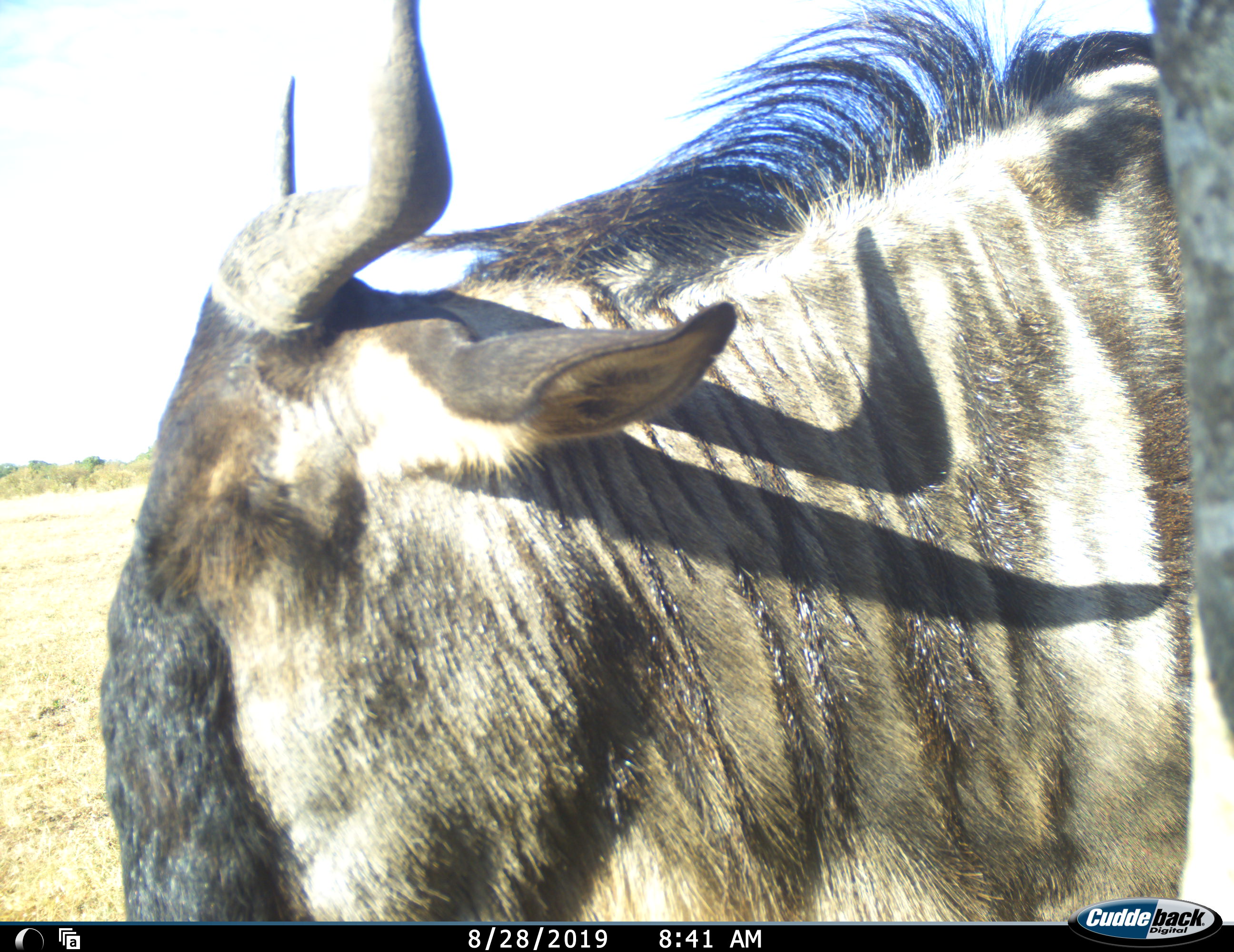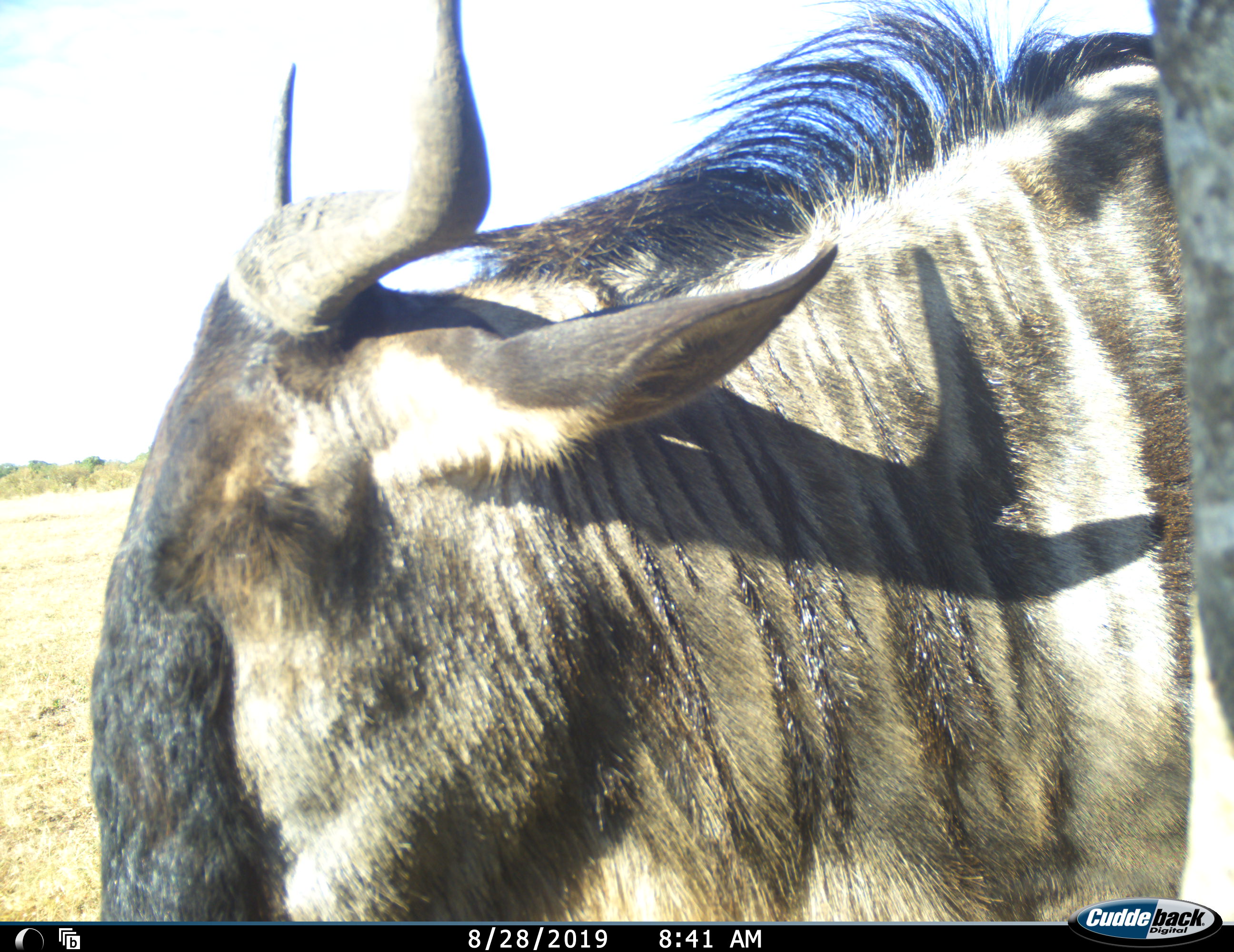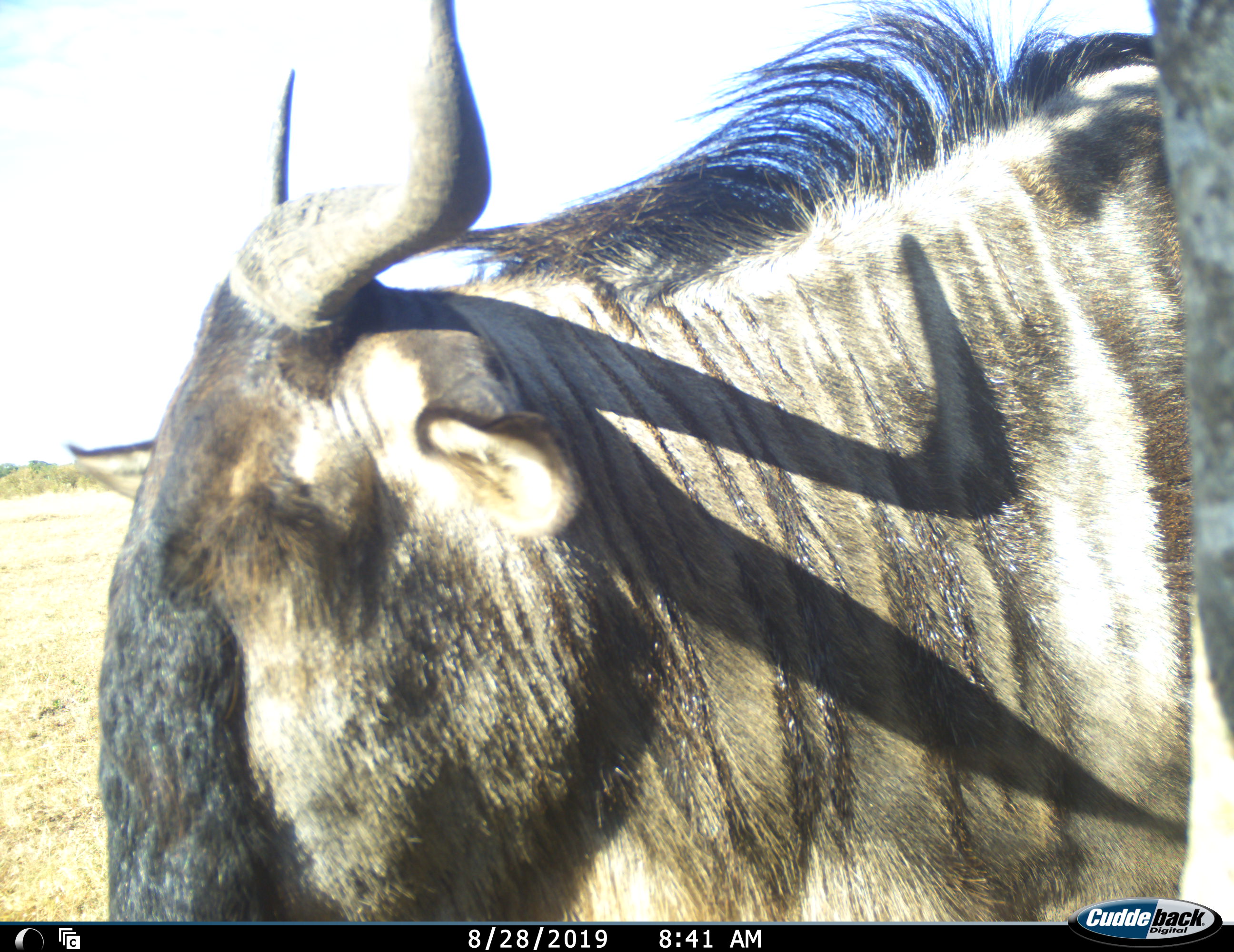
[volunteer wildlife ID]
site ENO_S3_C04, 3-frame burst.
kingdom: Animalia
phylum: Chordata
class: Mammalia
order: Artiodactyla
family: Bovidae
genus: Connochaetes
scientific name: Connochaetes taurinus taurinus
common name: blue wildebeest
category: wildebeestblue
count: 1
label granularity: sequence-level